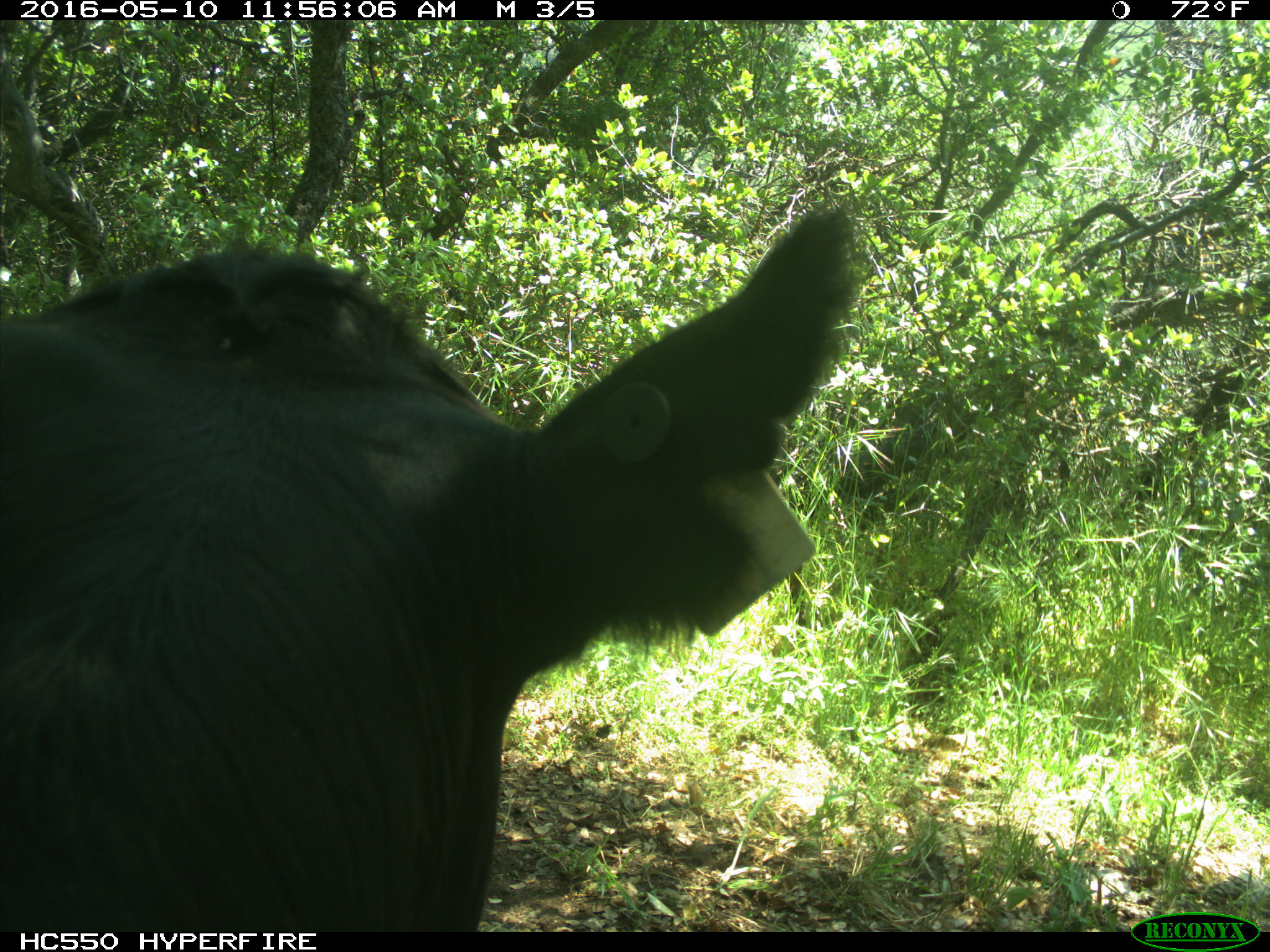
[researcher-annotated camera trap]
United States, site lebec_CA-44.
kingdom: Animalia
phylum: Chordata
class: Mammalia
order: Artiodactyla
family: Bovidae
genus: Bos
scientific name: Bos taurus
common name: domestic cow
Bos taurus (domestic cow).